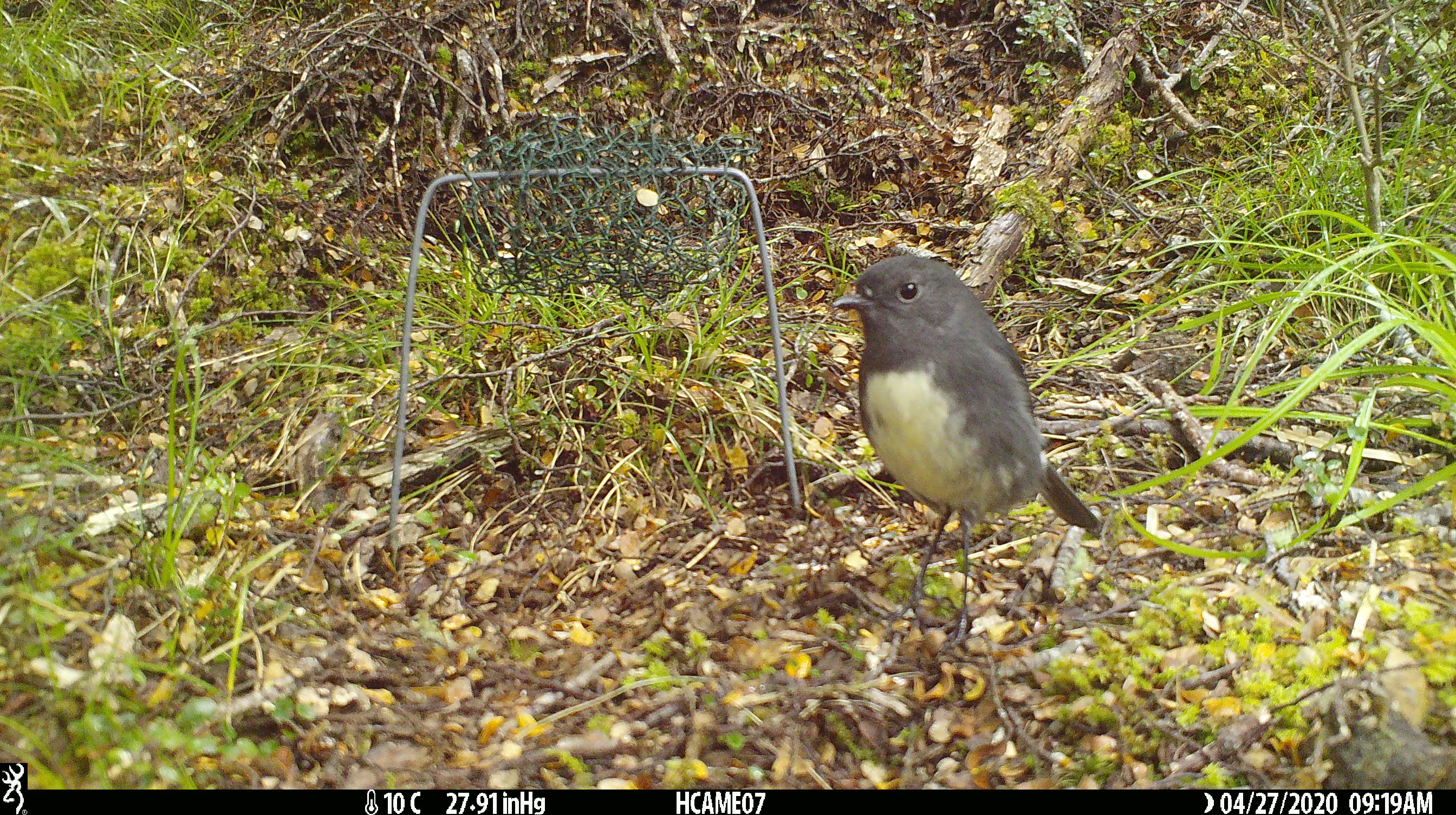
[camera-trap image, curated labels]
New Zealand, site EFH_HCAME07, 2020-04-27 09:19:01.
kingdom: Animalia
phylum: Chordata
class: Aves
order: Passeriformes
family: Petroicidae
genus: Petroica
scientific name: Petroica australis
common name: new zealand robin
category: robin